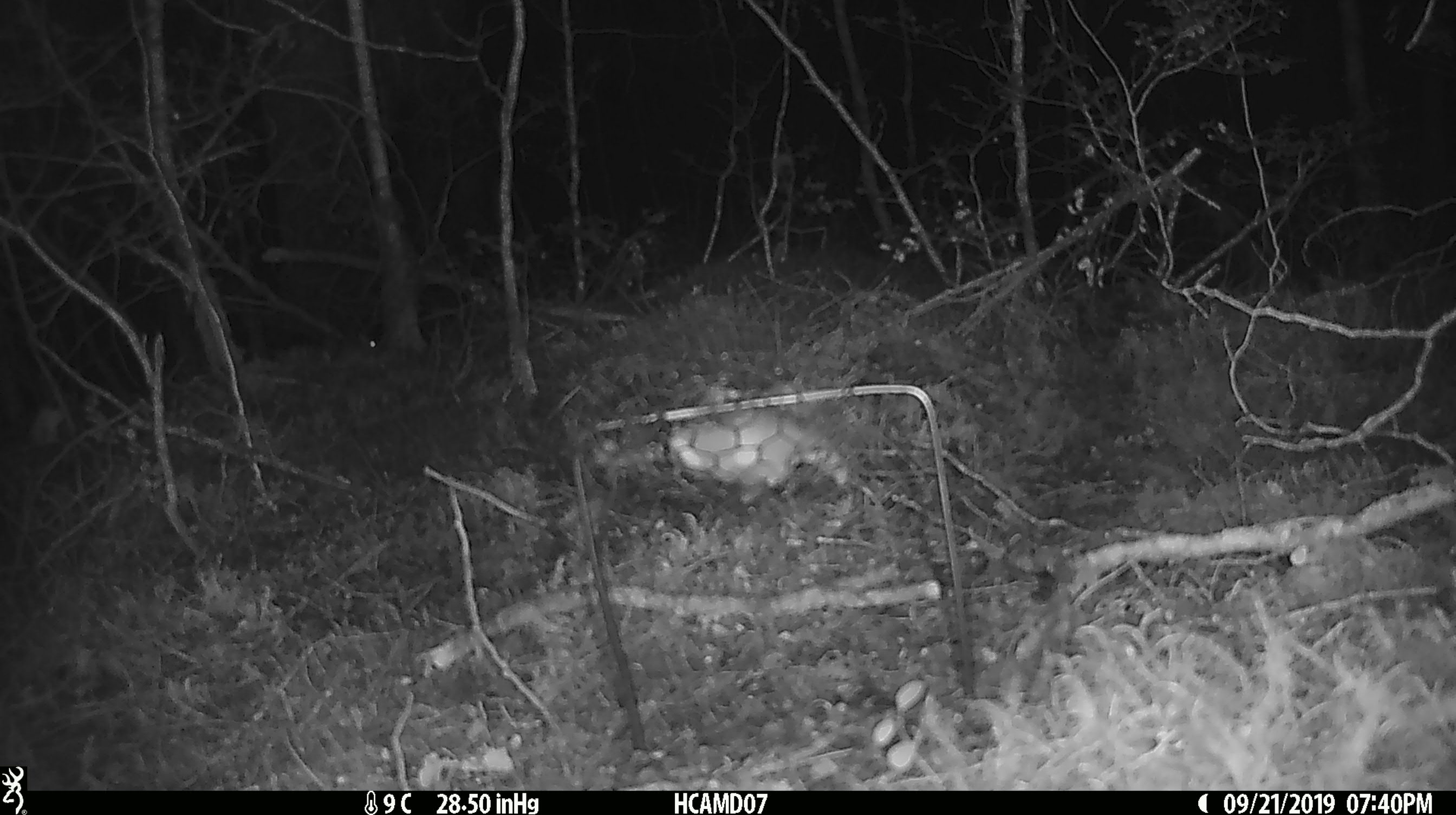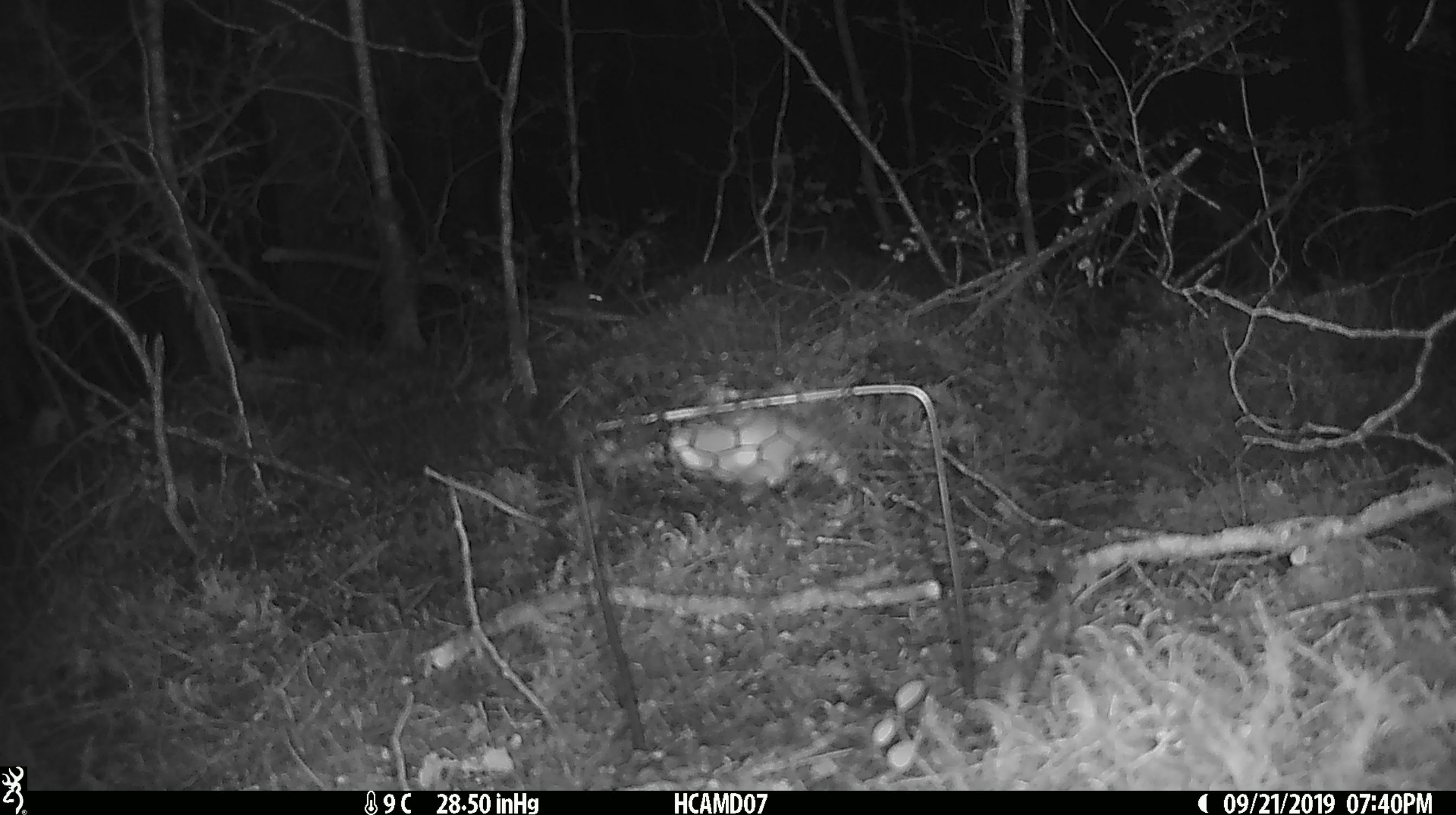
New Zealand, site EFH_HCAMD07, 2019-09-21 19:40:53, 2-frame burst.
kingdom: Animalia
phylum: Chordata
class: Mammalia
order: Rodentia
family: Muridae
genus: Mus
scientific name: Mus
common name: mouse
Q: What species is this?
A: Mouse (Mus).